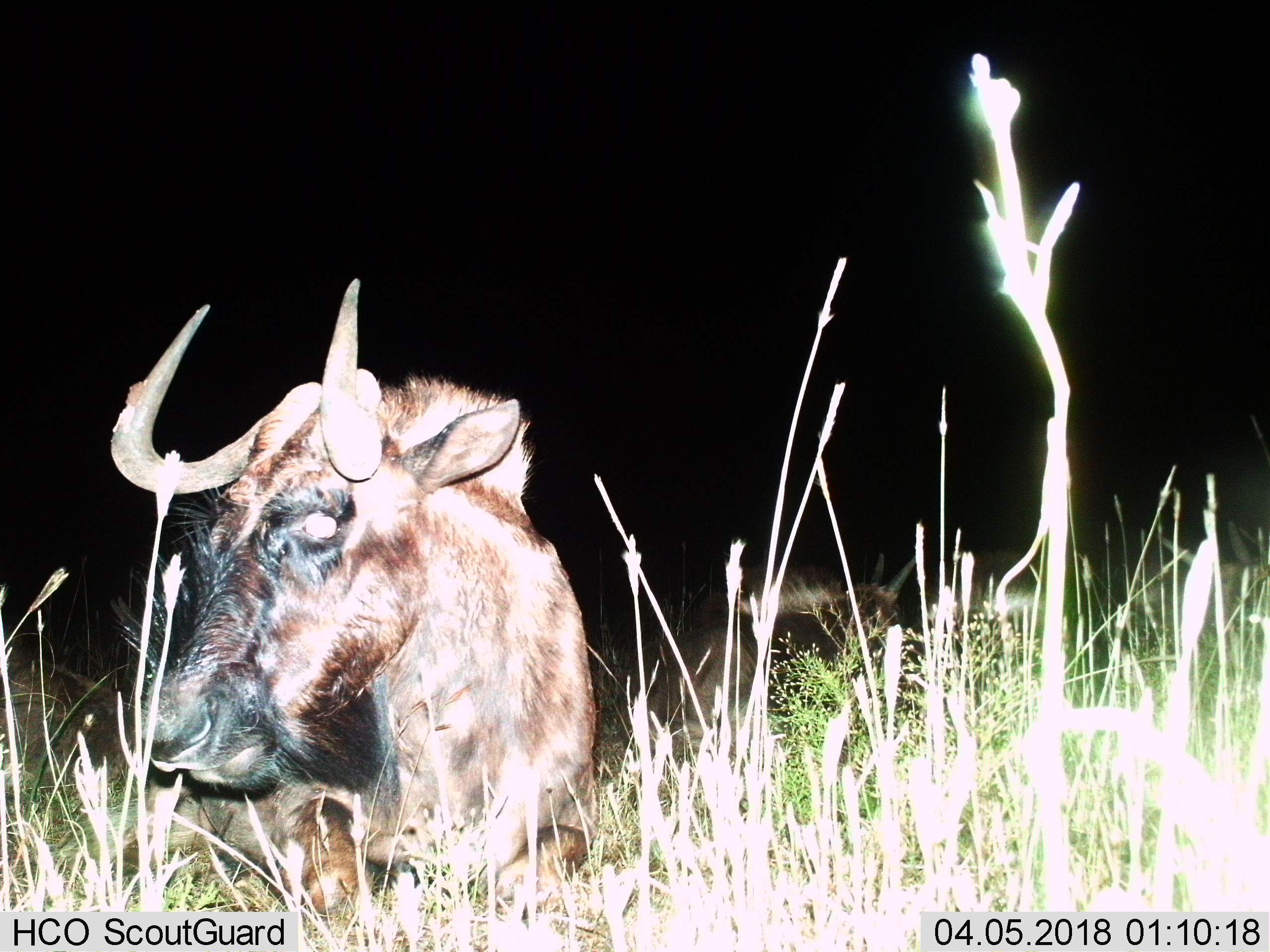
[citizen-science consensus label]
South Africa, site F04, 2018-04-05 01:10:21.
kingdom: Animalia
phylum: Chordata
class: Mammalia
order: Artiodactyla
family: Bovidae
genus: Connochaetes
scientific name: Connochaetes gnou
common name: black wildebeest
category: wildebeestblack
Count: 2.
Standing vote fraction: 14%.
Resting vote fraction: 86%.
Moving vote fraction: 0%.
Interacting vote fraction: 14%.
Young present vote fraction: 29%.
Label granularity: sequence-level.